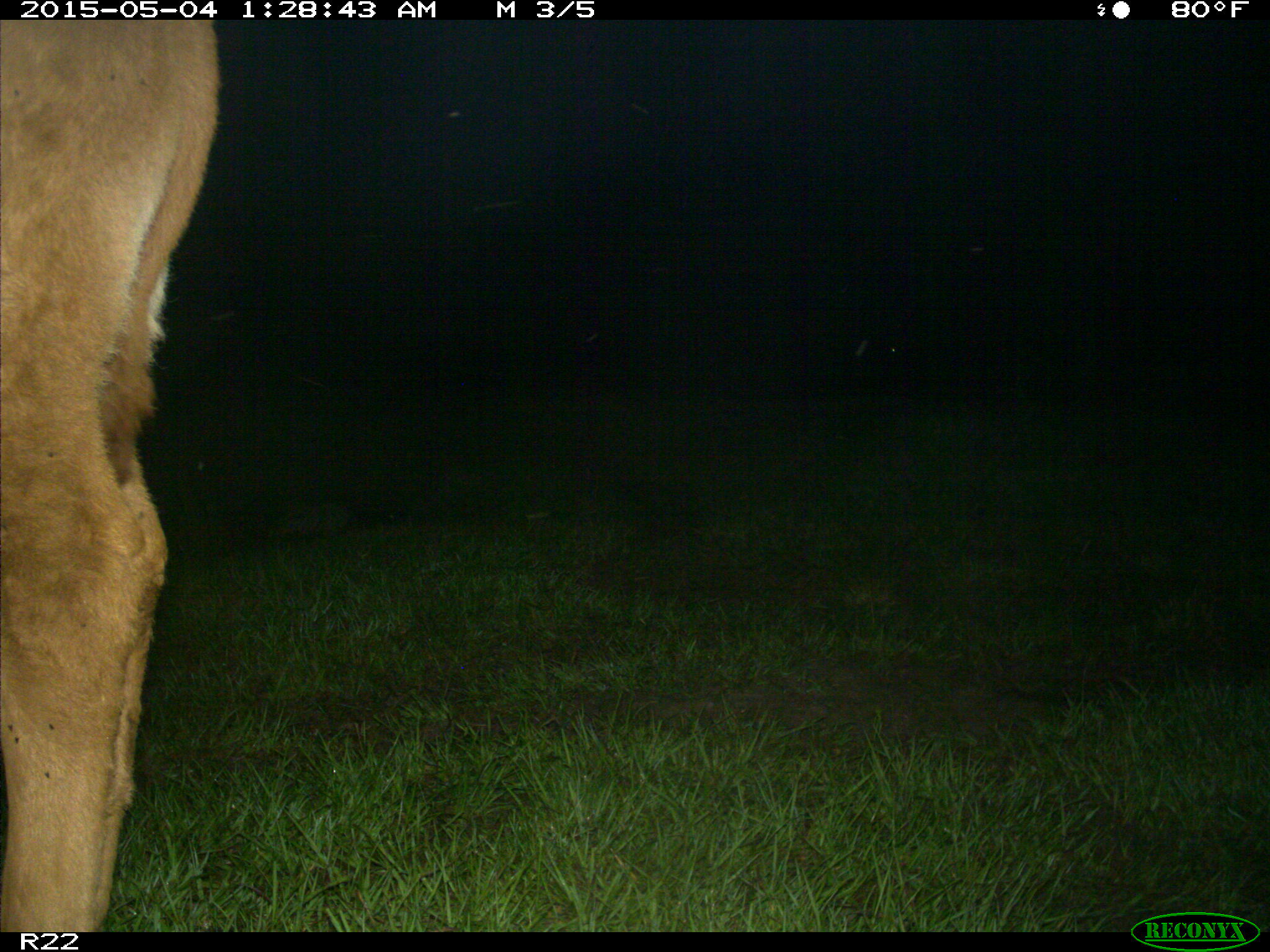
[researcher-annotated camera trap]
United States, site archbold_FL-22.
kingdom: Animalia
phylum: Chordata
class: Mammalia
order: Artiodactyla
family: Bovidae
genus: Bos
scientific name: Bos taurus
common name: domestic cow